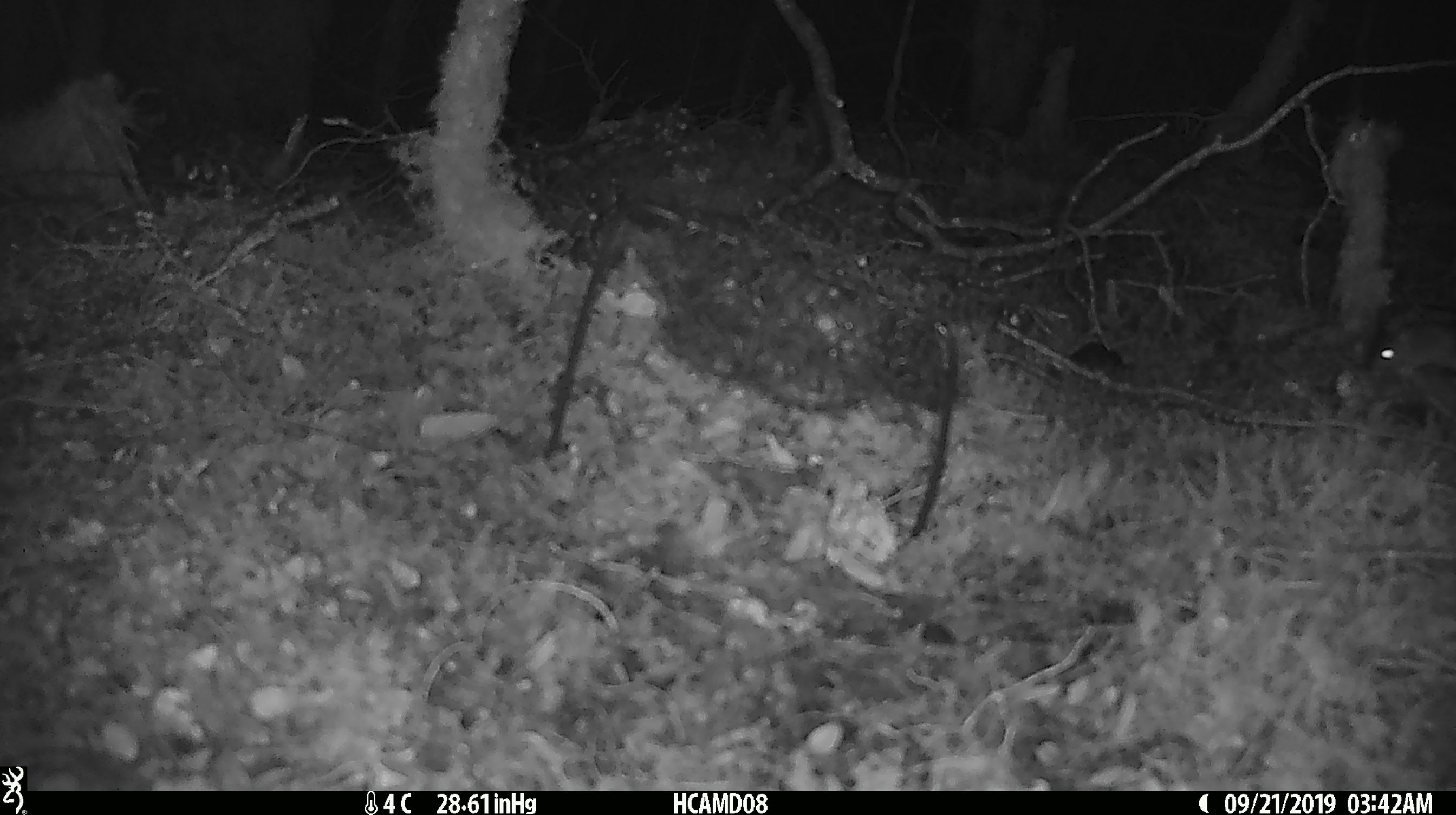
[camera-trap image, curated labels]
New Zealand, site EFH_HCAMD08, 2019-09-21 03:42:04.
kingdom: Animalia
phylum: Chordata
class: Mammalia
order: Rodentia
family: Muridae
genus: Mus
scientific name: Mus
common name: mouse